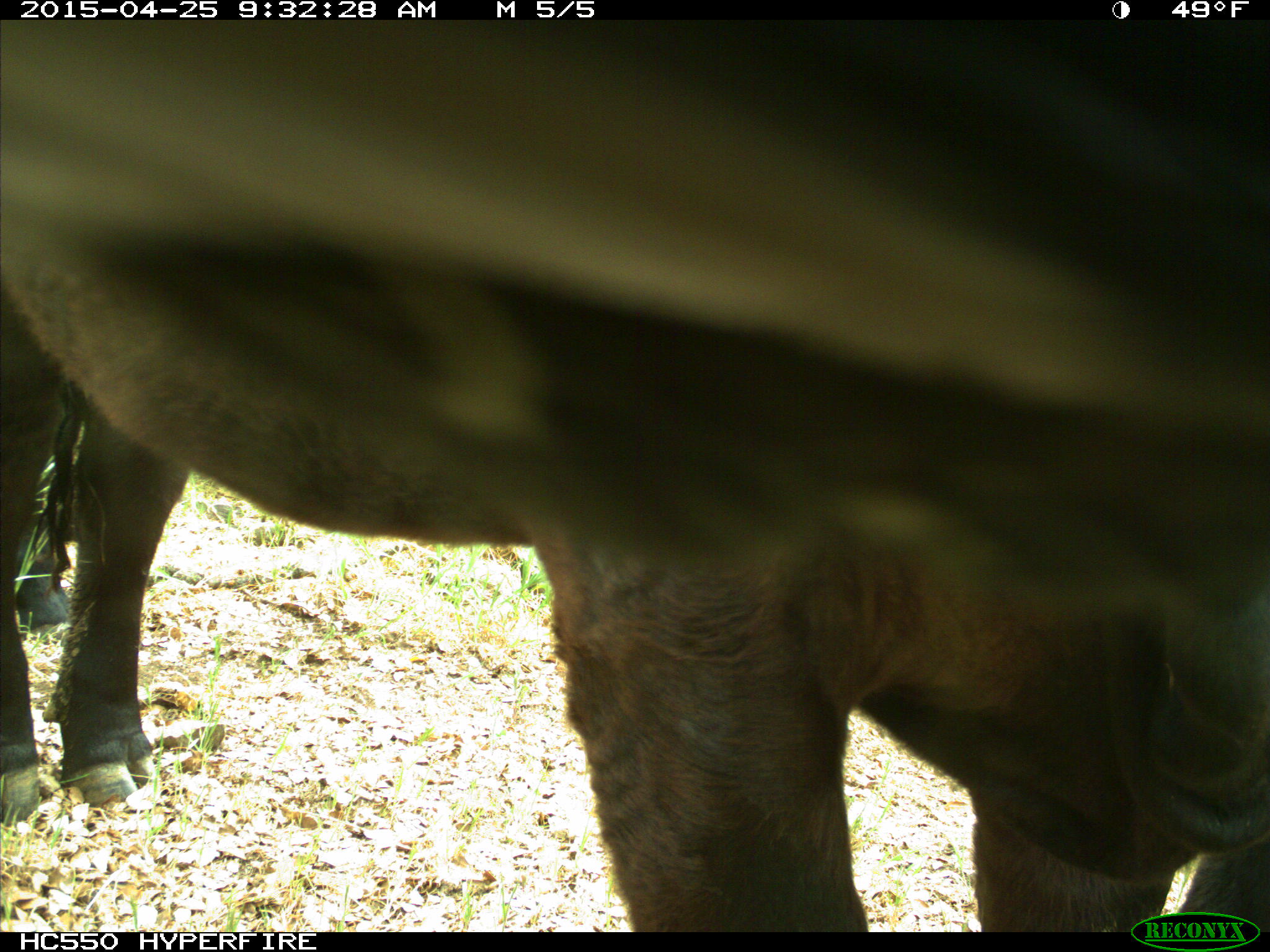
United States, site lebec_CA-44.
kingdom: Animalia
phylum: Chordata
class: Mammalia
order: Artiodactyla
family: Suidae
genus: Sus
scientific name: Sus scrofa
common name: wild boar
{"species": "Sus scrofa (wild boar)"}